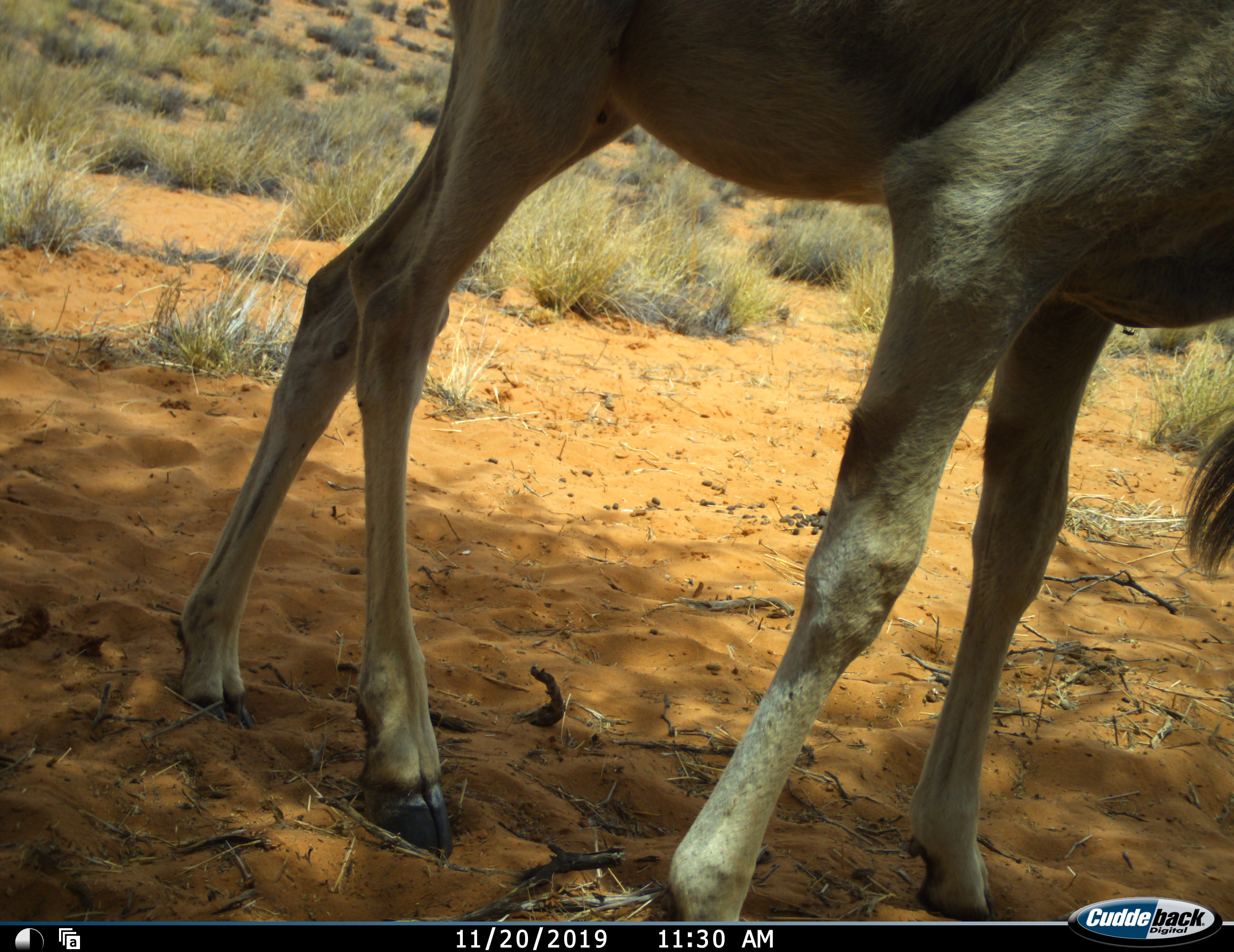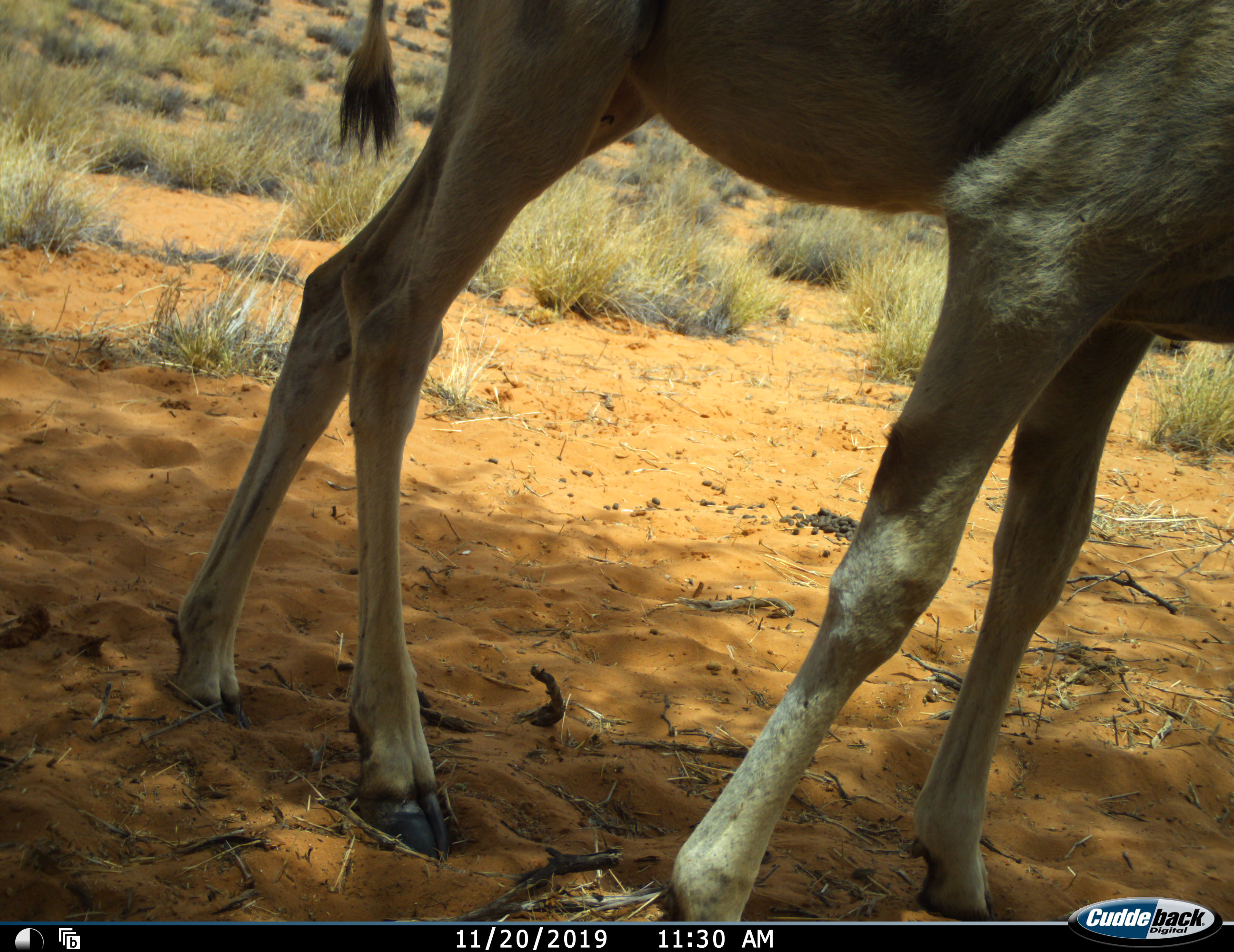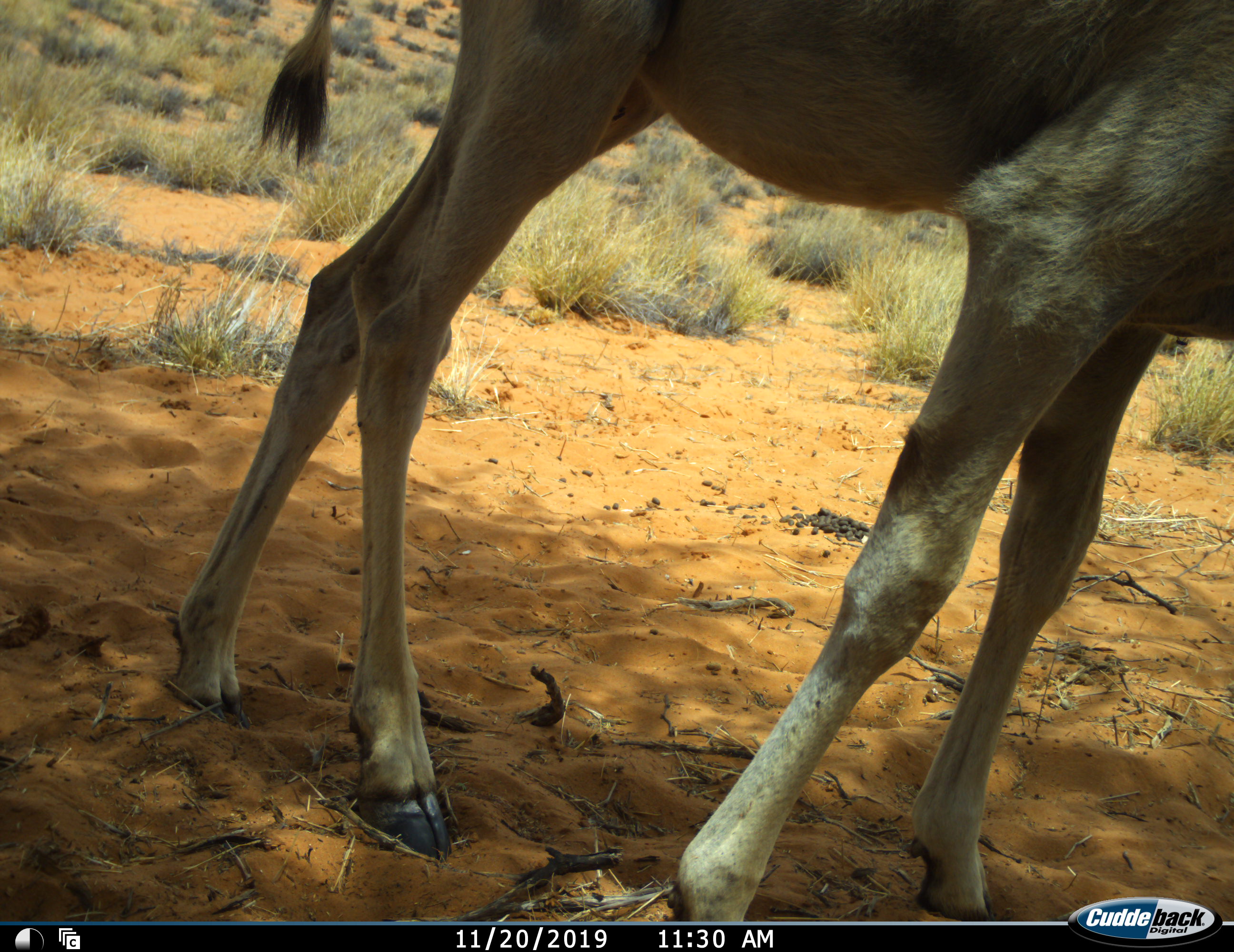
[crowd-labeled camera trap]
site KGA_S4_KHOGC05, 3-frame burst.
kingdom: Animalia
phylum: Chordata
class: Mammalia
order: Artiodactyla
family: Bovidae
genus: Antidorcas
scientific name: Antidorcas marsupialis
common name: springbok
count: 1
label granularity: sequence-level